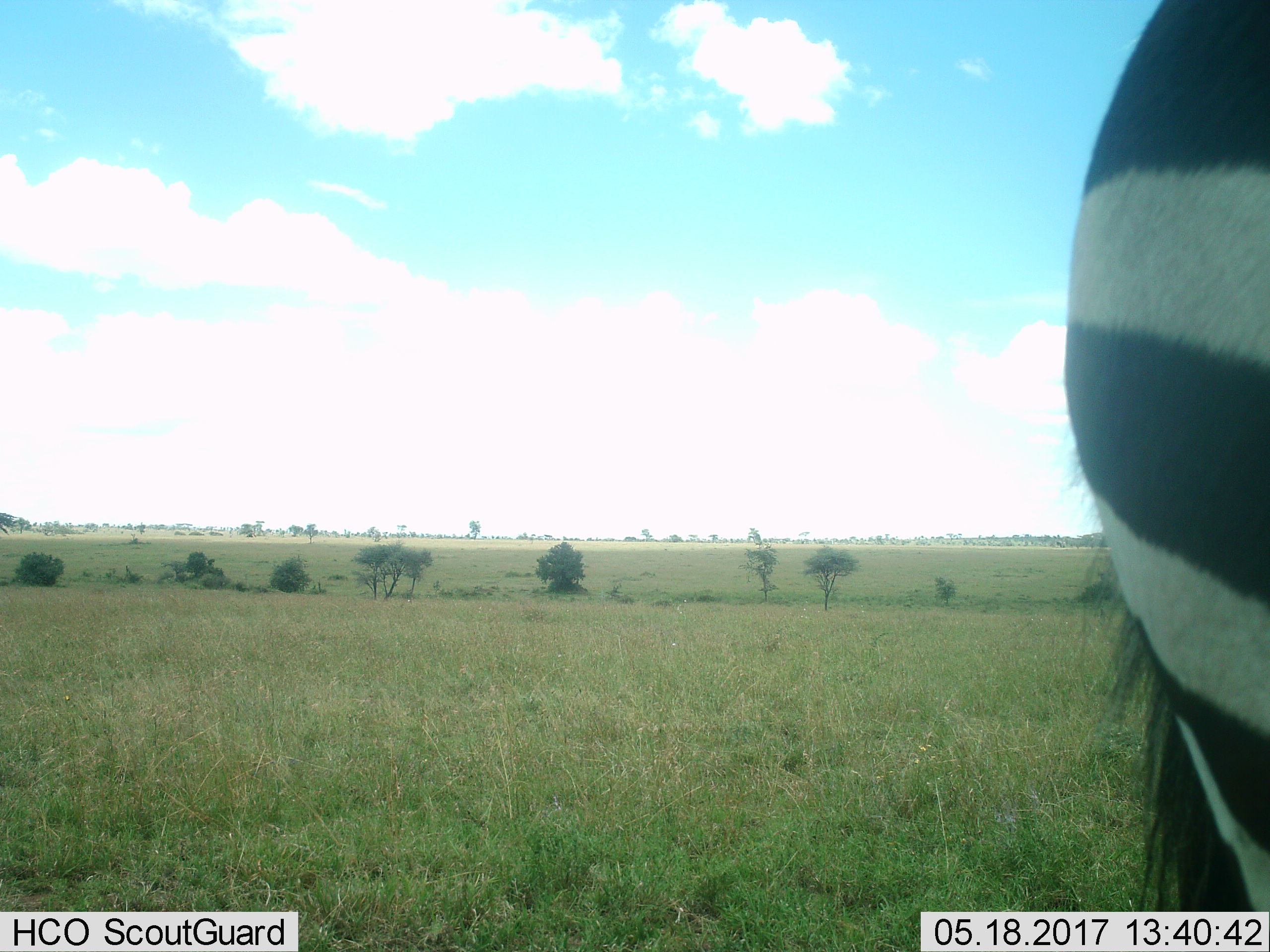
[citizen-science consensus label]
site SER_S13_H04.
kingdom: Animalia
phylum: Chordata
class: Mammalia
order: Perissodactyla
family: Equidae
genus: Equus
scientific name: Equus quagga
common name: plains zebra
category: zebraplains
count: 1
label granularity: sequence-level